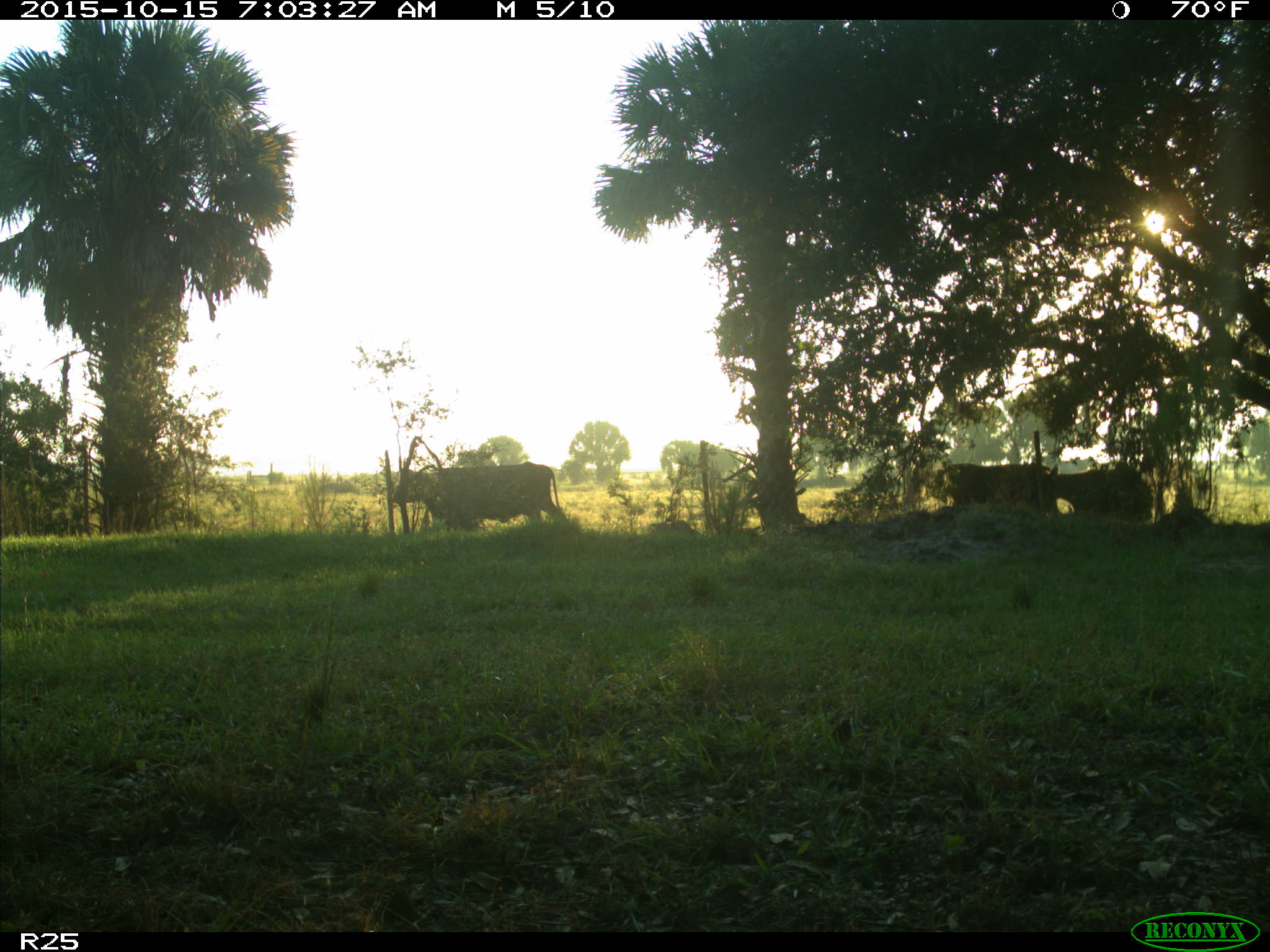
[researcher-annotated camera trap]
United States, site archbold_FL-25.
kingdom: Animalia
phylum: Chordata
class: Mammalia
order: Artiodactyla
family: Bovidae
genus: Bos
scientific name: Bos taurus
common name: domestic cow